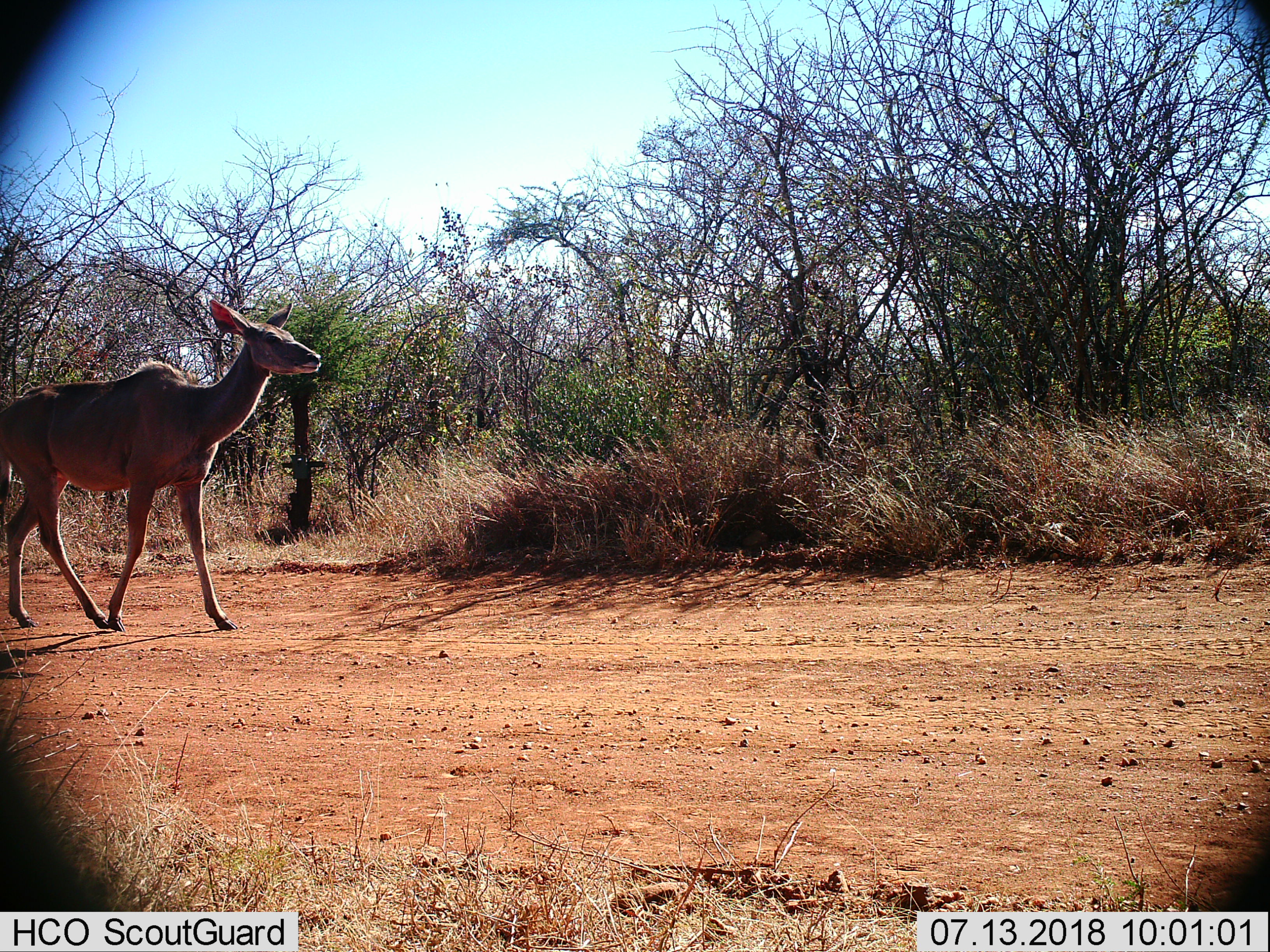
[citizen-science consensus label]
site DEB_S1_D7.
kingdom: Animalia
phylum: Chordata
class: Mammalia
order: Artiodactyla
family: Bovidae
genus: Tragelaphus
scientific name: Tragelaphus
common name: kudu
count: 1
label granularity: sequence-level